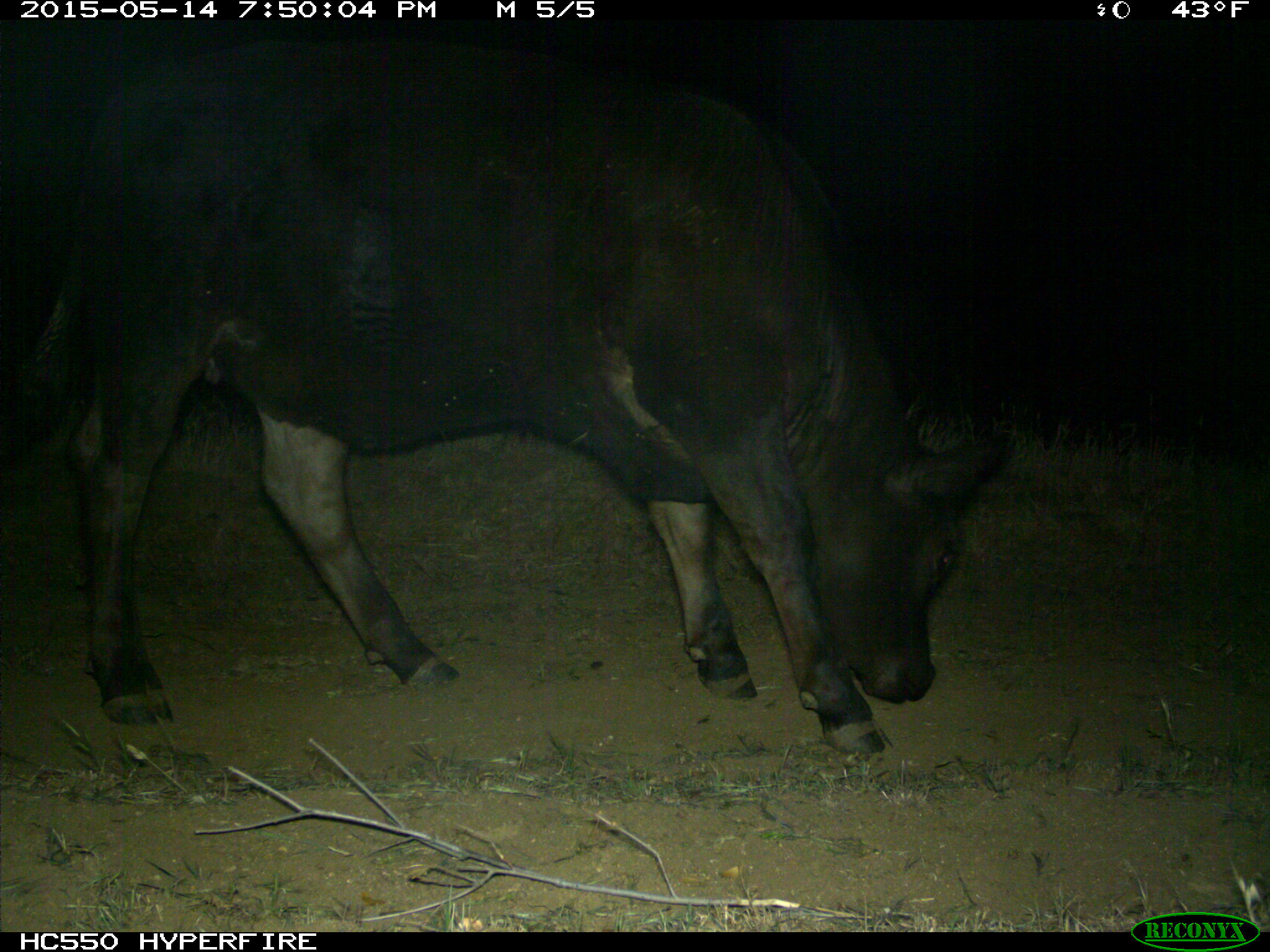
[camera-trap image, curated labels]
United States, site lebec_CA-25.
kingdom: Animalia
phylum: Chordata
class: Mammalia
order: Artiodactyla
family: Bovidae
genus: Bos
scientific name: Bos taurus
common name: domestic cow